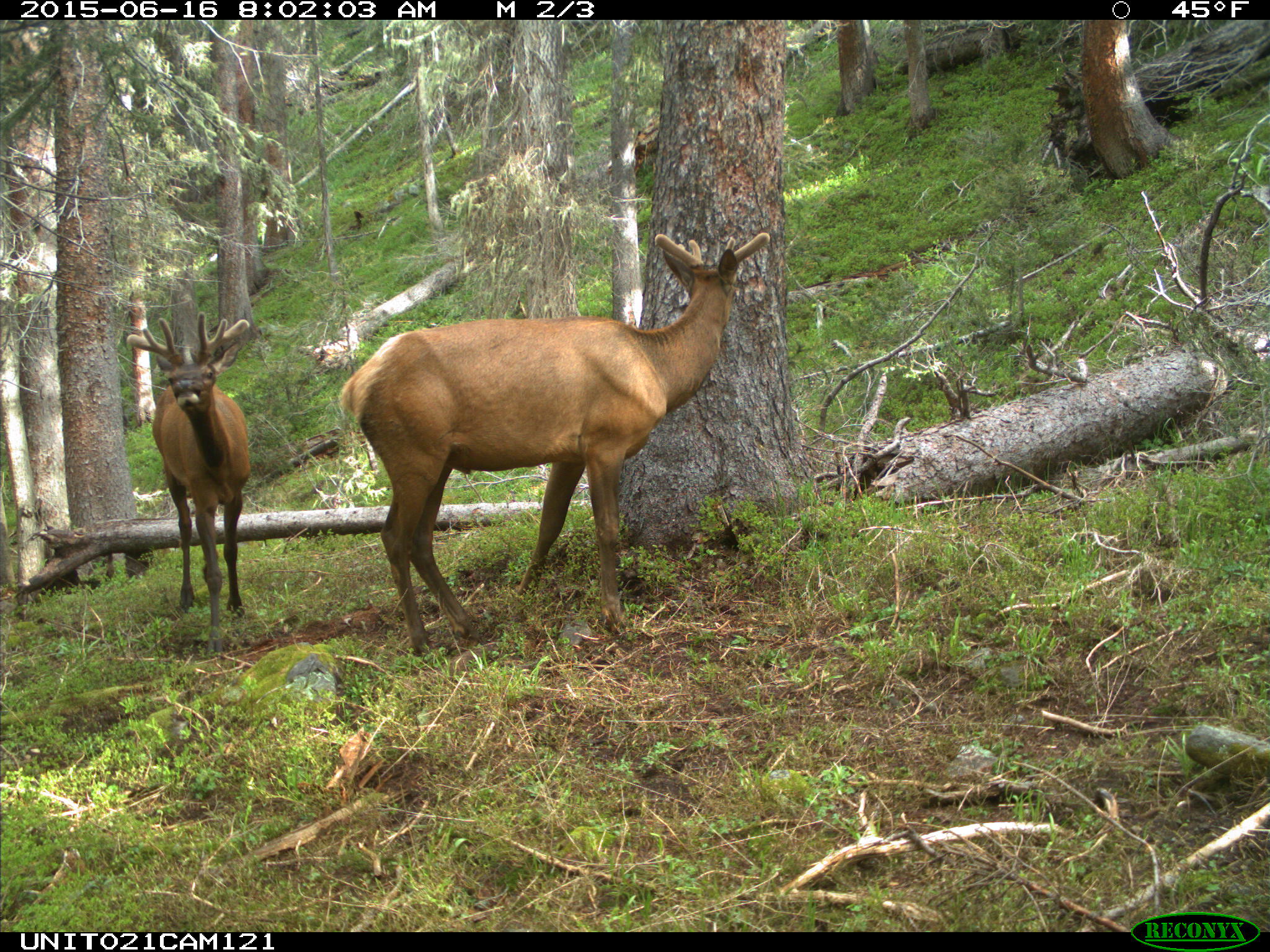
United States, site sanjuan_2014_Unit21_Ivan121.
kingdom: Animalia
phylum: Chordata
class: Mammalia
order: Artiodactyla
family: Cervidae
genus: Cervus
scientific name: Cervus elaphus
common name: red deer